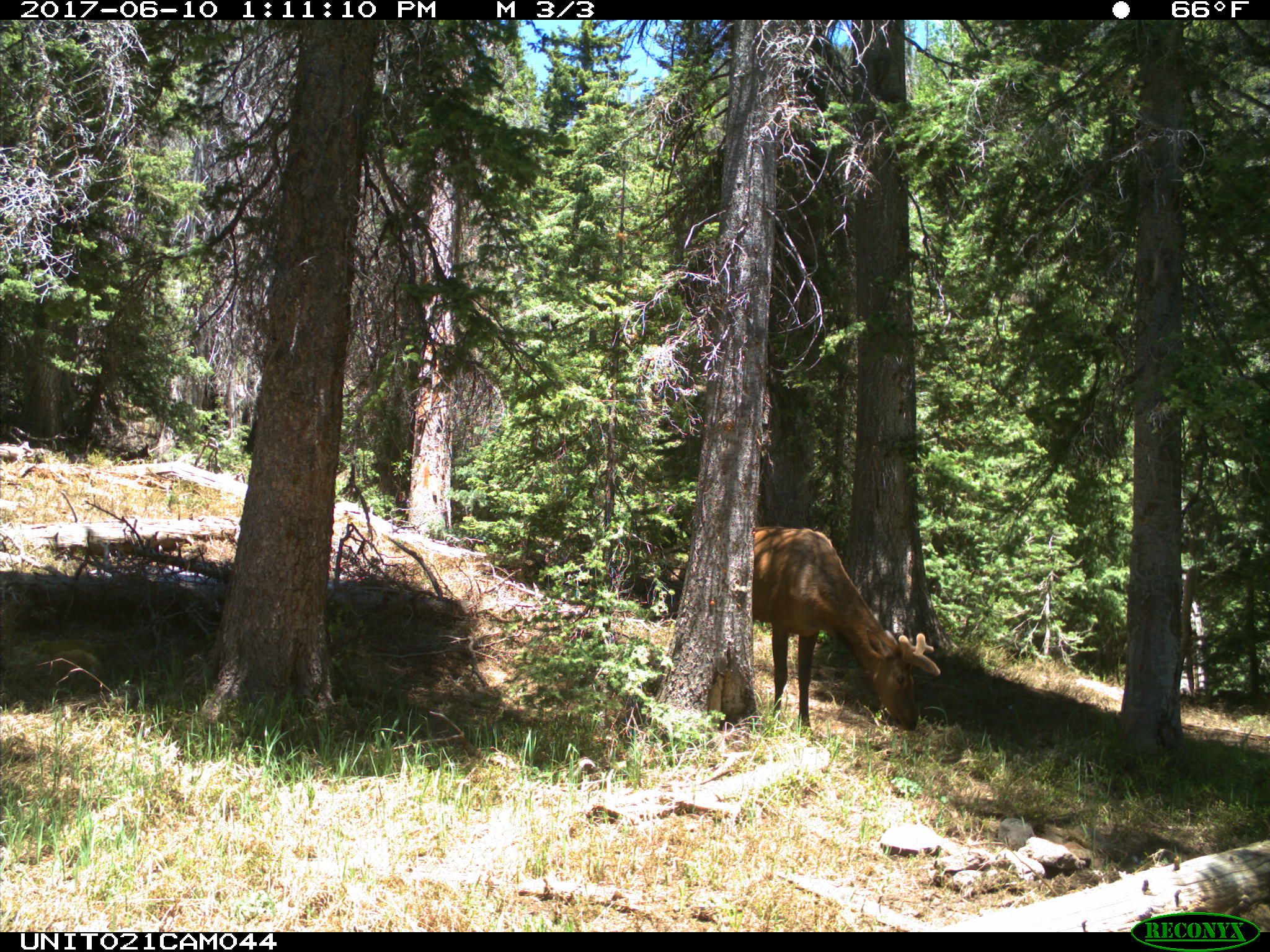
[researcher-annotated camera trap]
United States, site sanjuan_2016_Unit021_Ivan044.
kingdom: Animalia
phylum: Chordata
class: Mammalia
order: Artiodactyla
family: Cervidae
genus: Cervus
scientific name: Cervus elaphus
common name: red deer